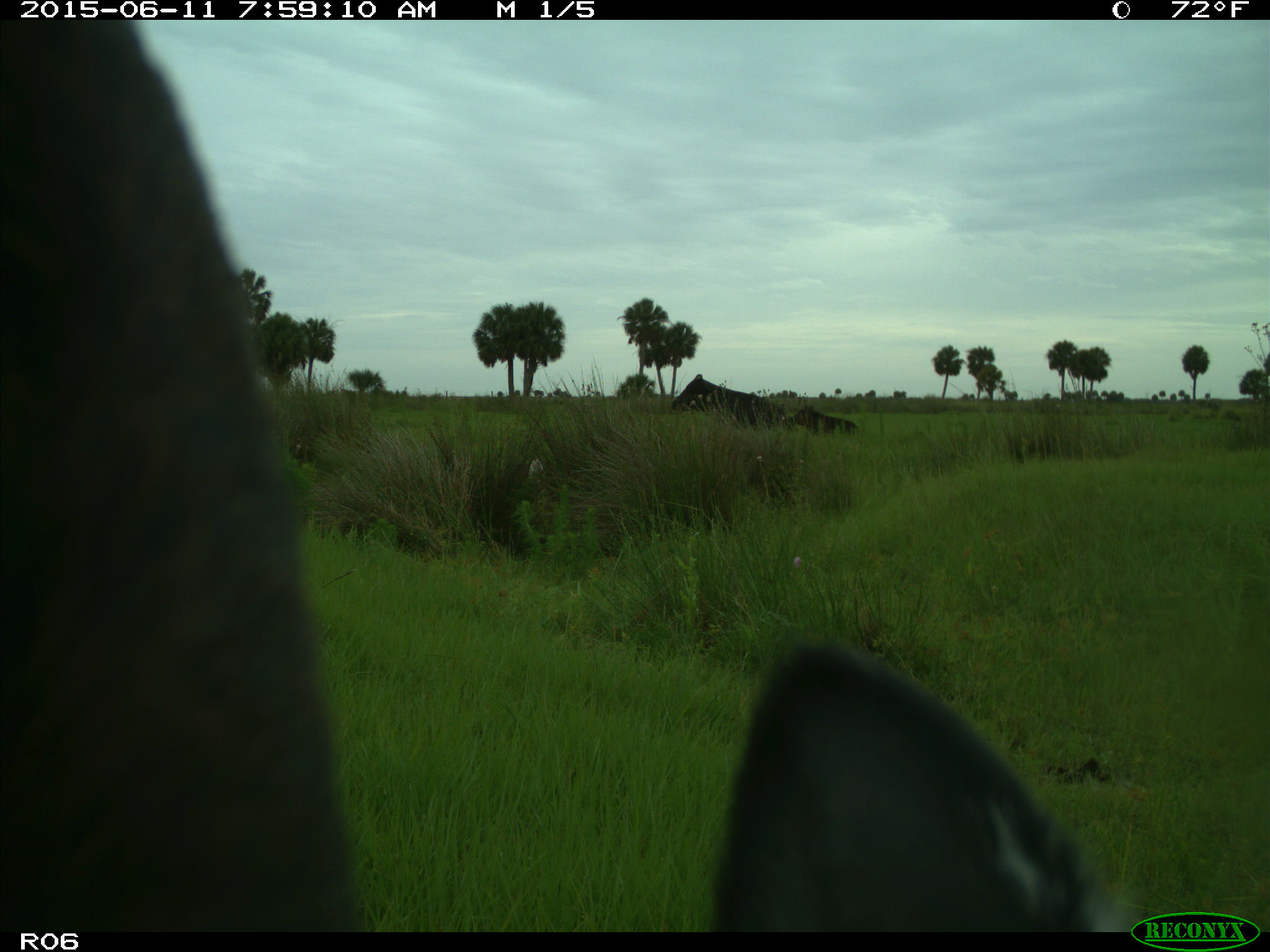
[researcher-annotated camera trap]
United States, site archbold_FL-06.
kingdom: Animalia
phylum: Chordata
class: Mammalia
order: Artiodactyla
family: Bovidae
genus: Bos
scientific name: Bos taurus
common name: domestic cow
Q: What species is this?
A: Bos taurus (domestic cow).